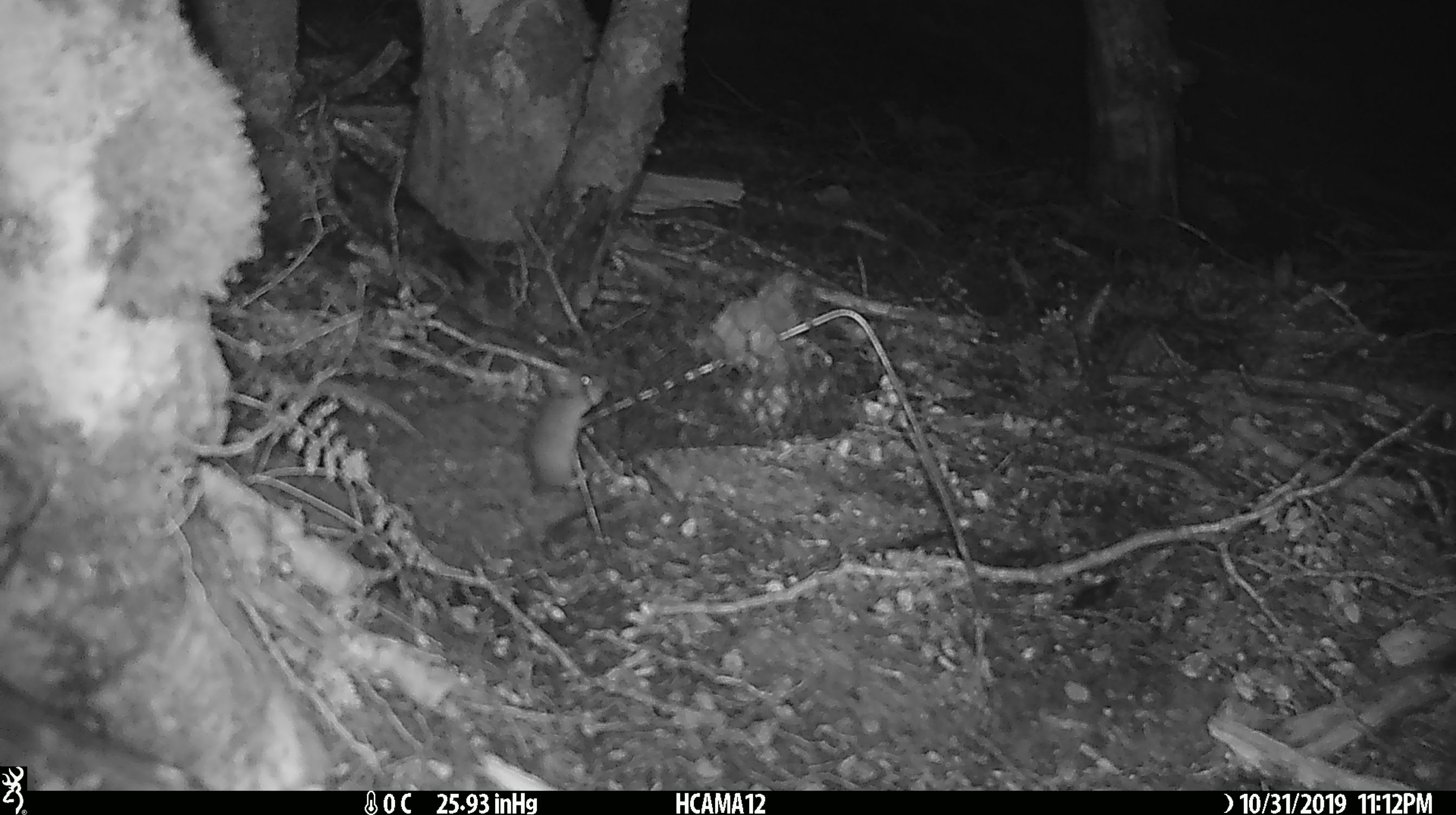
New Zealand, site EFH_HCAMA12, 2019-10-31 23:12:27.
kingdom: Animalia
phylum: Chordata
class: Mammalia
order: Rodentia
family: Muridae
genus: Mus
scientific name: Mus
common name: mouse